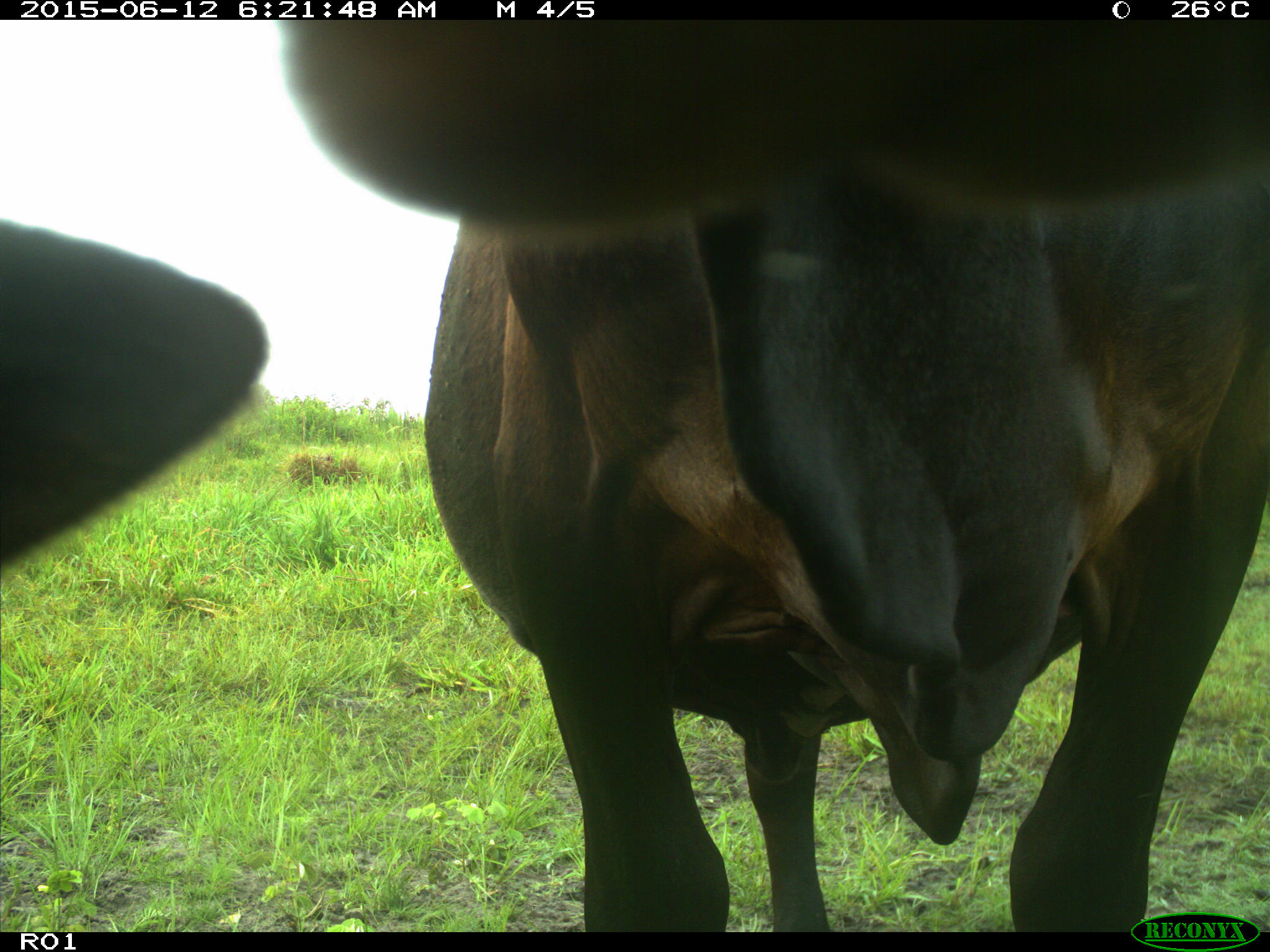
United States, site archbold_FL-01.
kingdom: Animalia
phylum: Chordata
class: Mammalia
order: Artiodactyla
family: Bovidae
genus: Bos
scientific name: Bos taurus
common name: domestic cow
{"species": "Bos taurus (domestic cow)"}